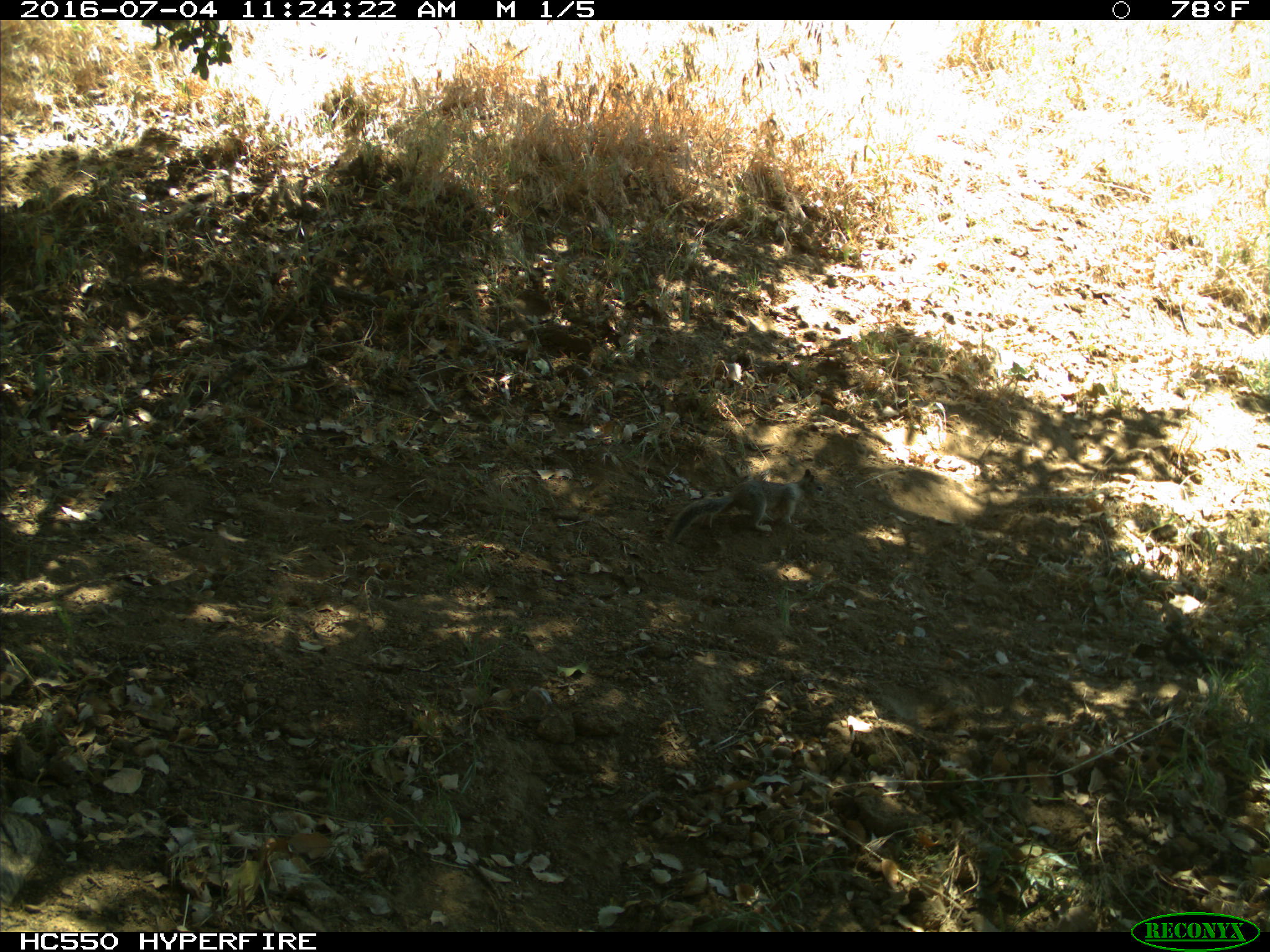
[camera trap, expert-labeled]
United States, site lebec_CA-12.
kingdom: Animalia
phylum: Chordata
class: Mammalia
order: Rodentia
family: Sciuridae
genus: Otospermophilus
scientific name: Otospermophilus beecheyi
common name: california ground squirrel